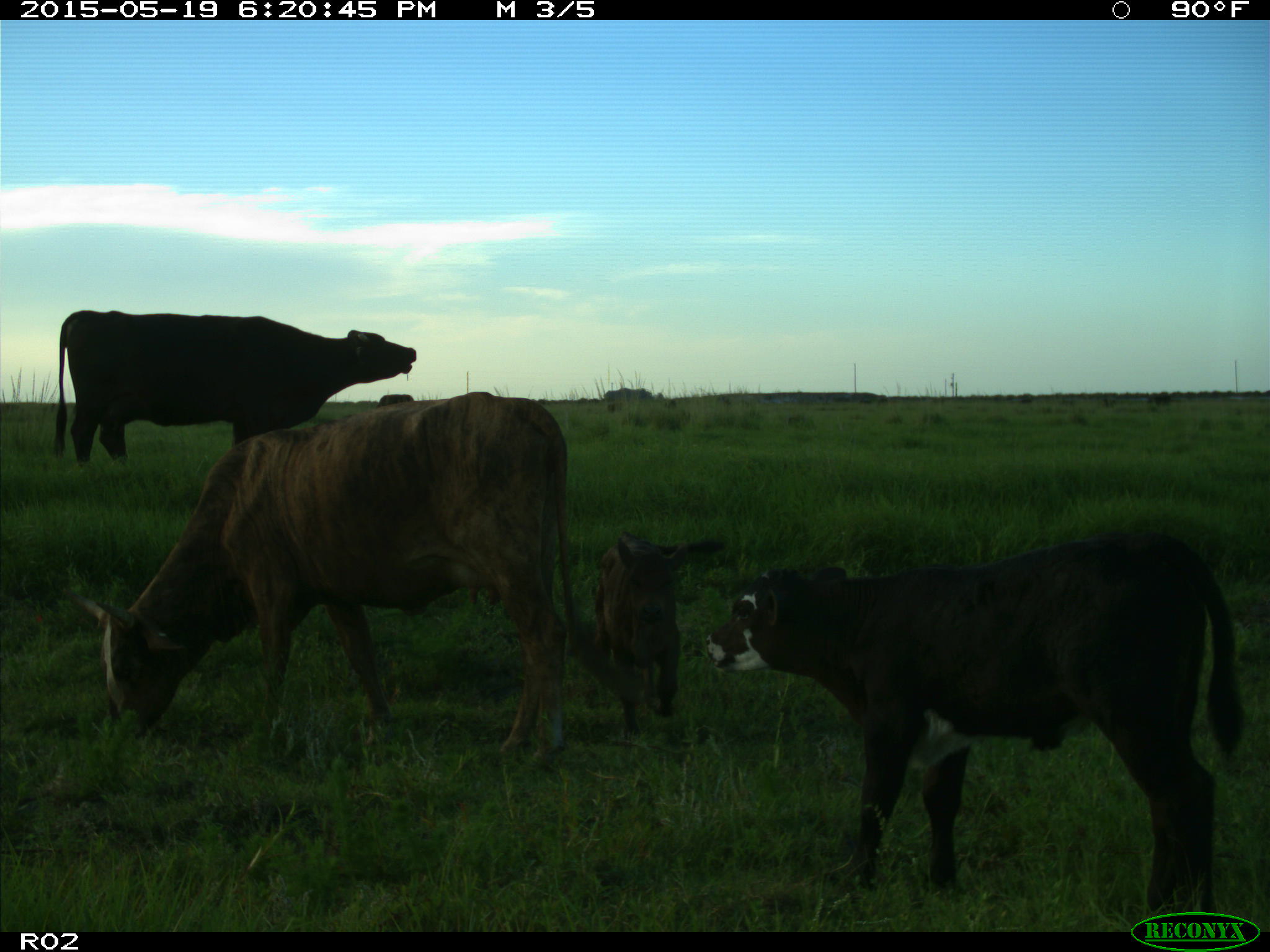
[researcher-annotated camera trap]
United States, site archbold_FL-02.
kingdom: Animalia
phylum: Chordata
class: Mammalia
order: Artiodactyla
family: Bovidae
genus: Bos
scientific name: Bos taurus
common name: domestic cow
Bos taurus (domestic cow).